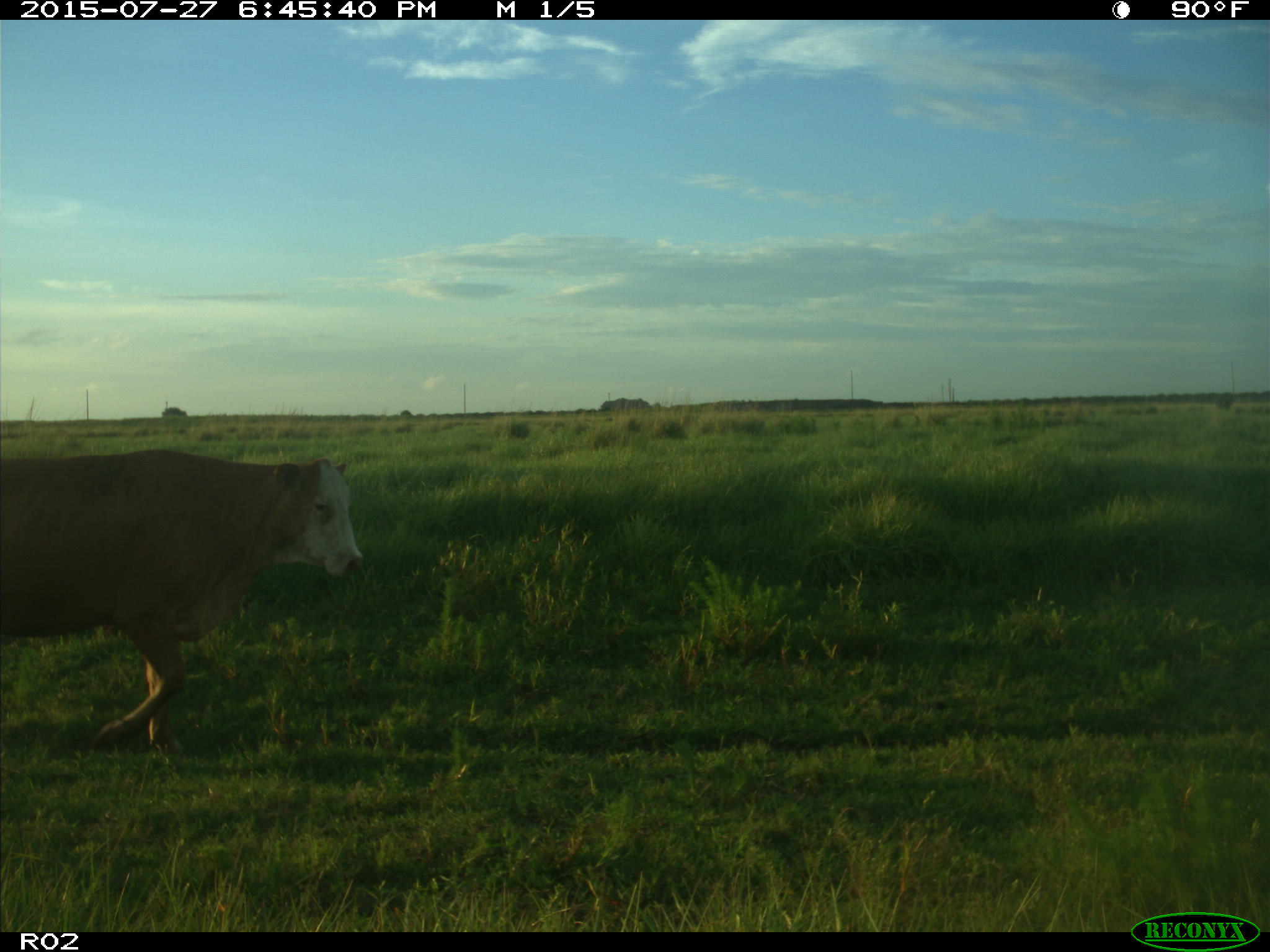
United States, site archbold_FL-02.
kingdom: Animalia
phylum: Chordata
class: Mammalia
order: Artiodactyla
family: Bovidae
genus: Bos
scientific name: Bos taurus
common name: domestic cow